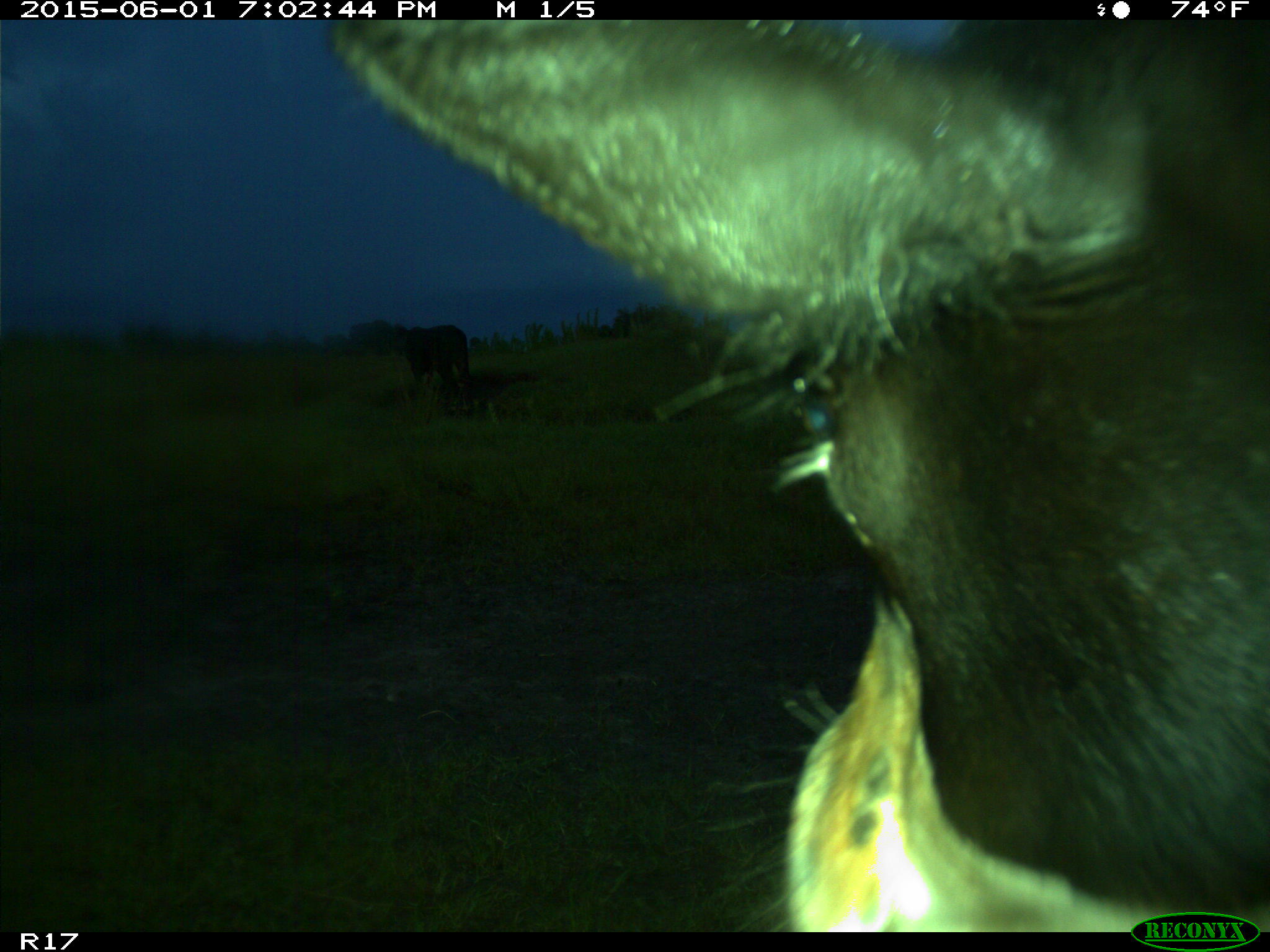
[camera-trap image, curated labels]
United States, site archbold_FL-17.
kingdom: Animalia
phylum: Chordata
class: Mammalia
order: Artiodactyla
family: Bovidae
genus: Bos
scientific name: Bos taurus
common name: domestic cow